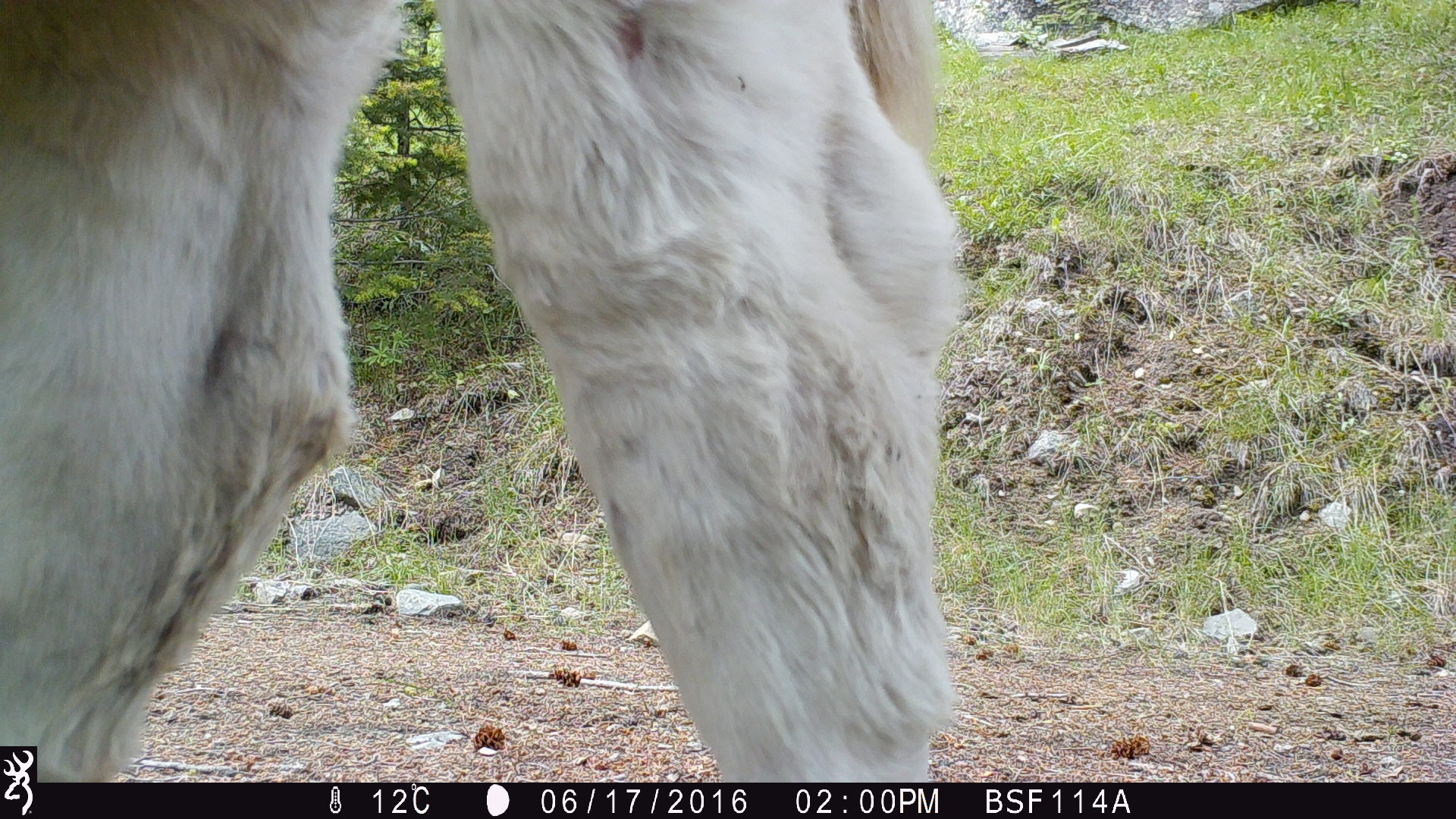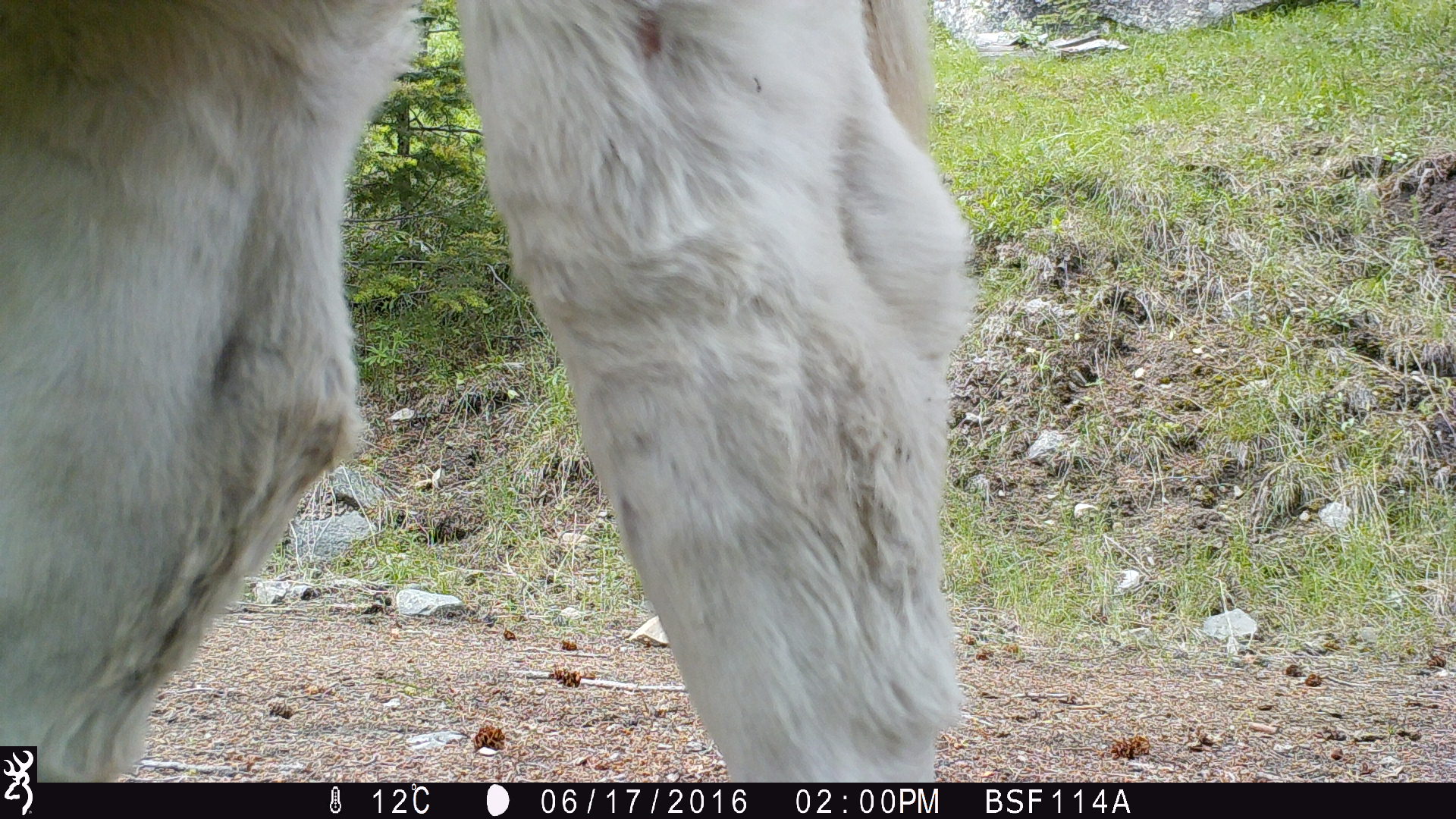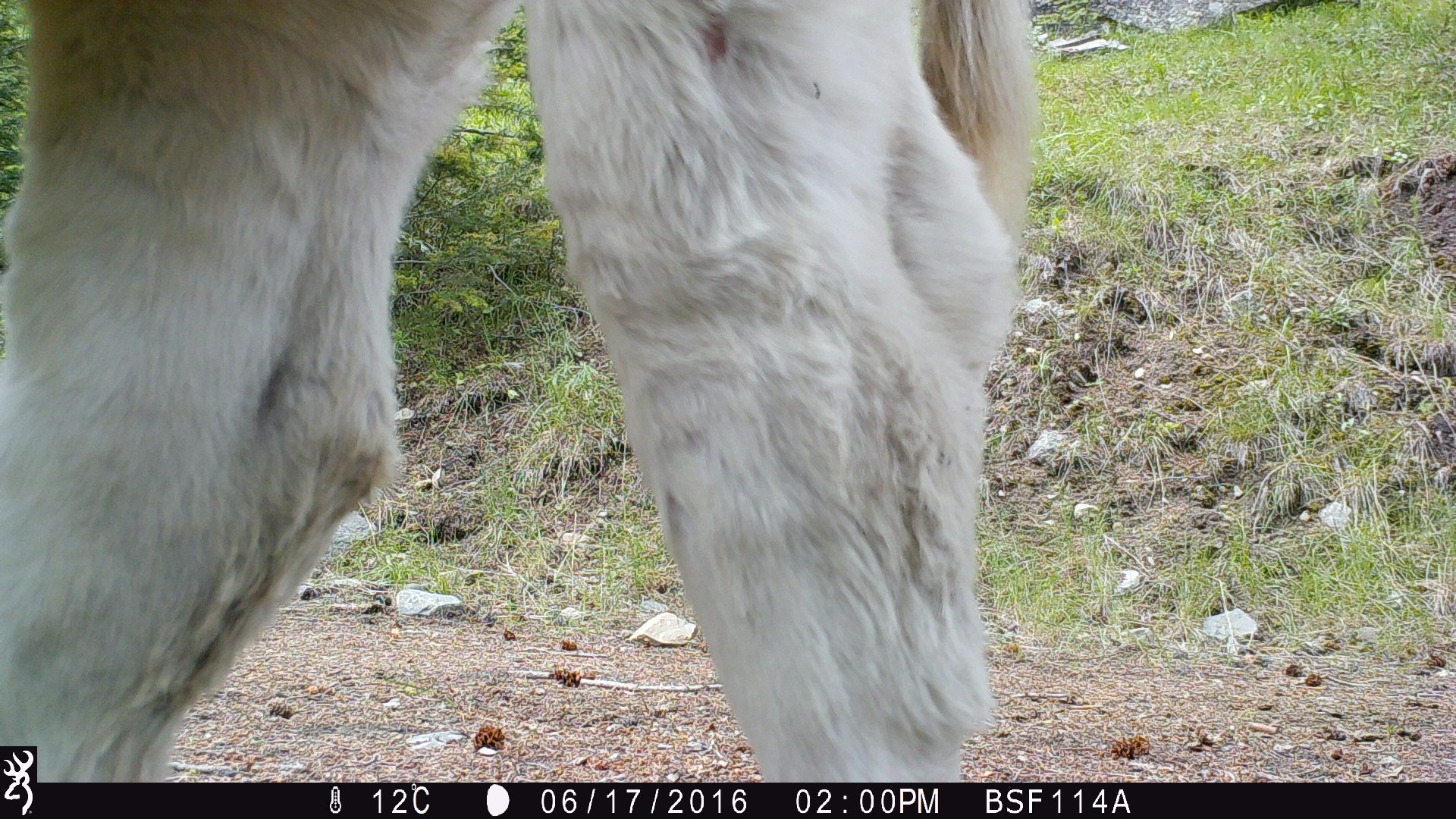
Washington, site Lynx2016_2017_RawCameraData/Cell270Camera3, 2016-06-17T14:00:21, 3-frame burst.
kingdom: Animalia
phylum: Chordata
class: Mammalia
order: Artiodactyla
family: Bovidae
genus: Bos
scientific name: Bos taurus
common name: domestic cattle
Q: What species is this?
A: Domestic cattle (Bos taurus).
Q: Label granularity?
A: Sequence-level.